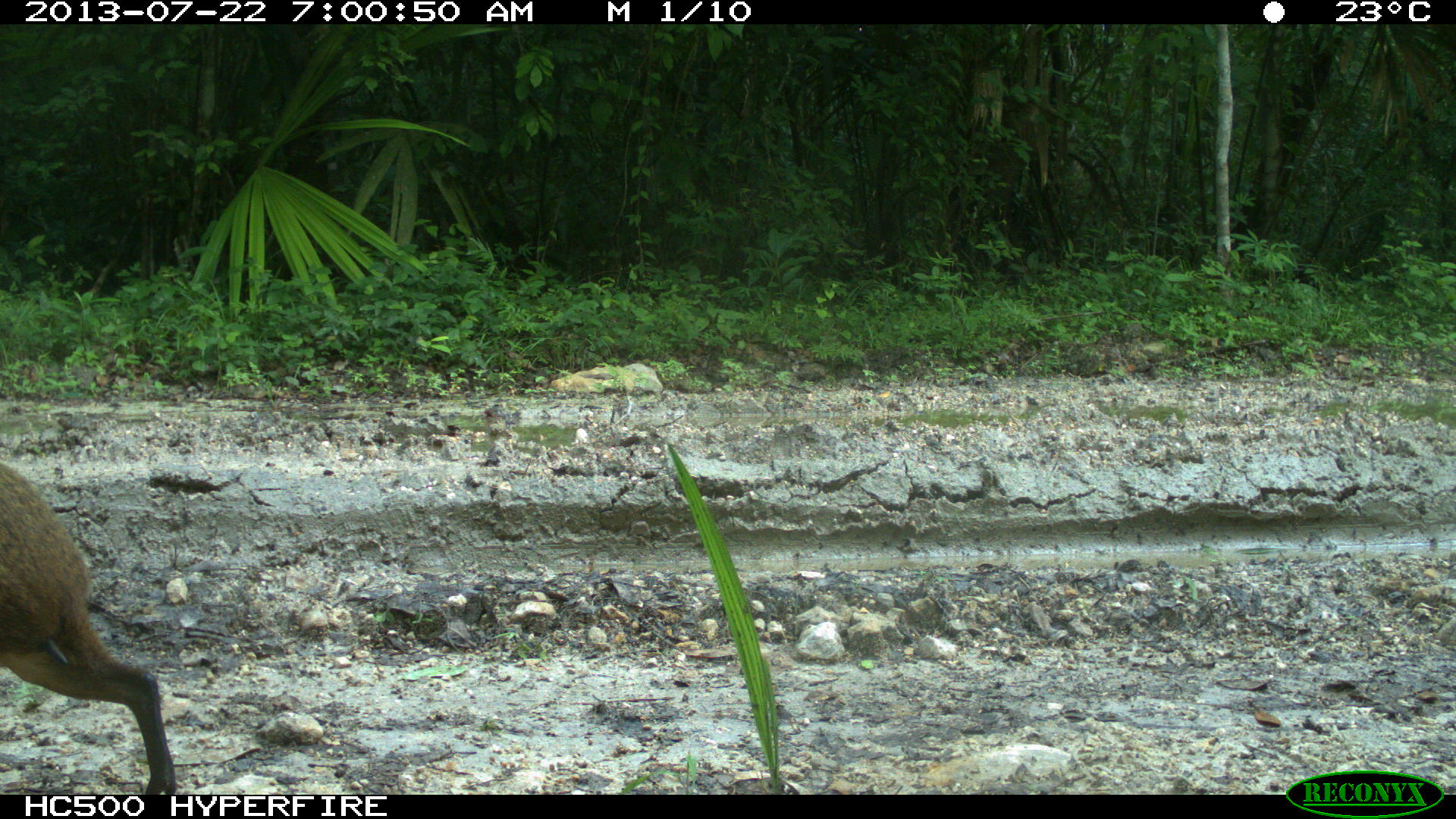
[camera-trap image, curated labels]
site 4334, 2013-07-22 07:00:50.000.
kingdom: Animalia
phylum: Chordata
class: Mammalia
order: Rodentia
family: Dasyproctidae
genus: Dasyprocta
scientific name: Dasyprocta punctata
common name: central american agouti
Dasyprocta punctata (central american agouti), count 1.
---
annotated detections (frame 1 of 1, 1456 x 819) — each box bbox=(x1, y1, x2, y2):
dasyprocta punctata: bbox=(0, 456, 177, 794)